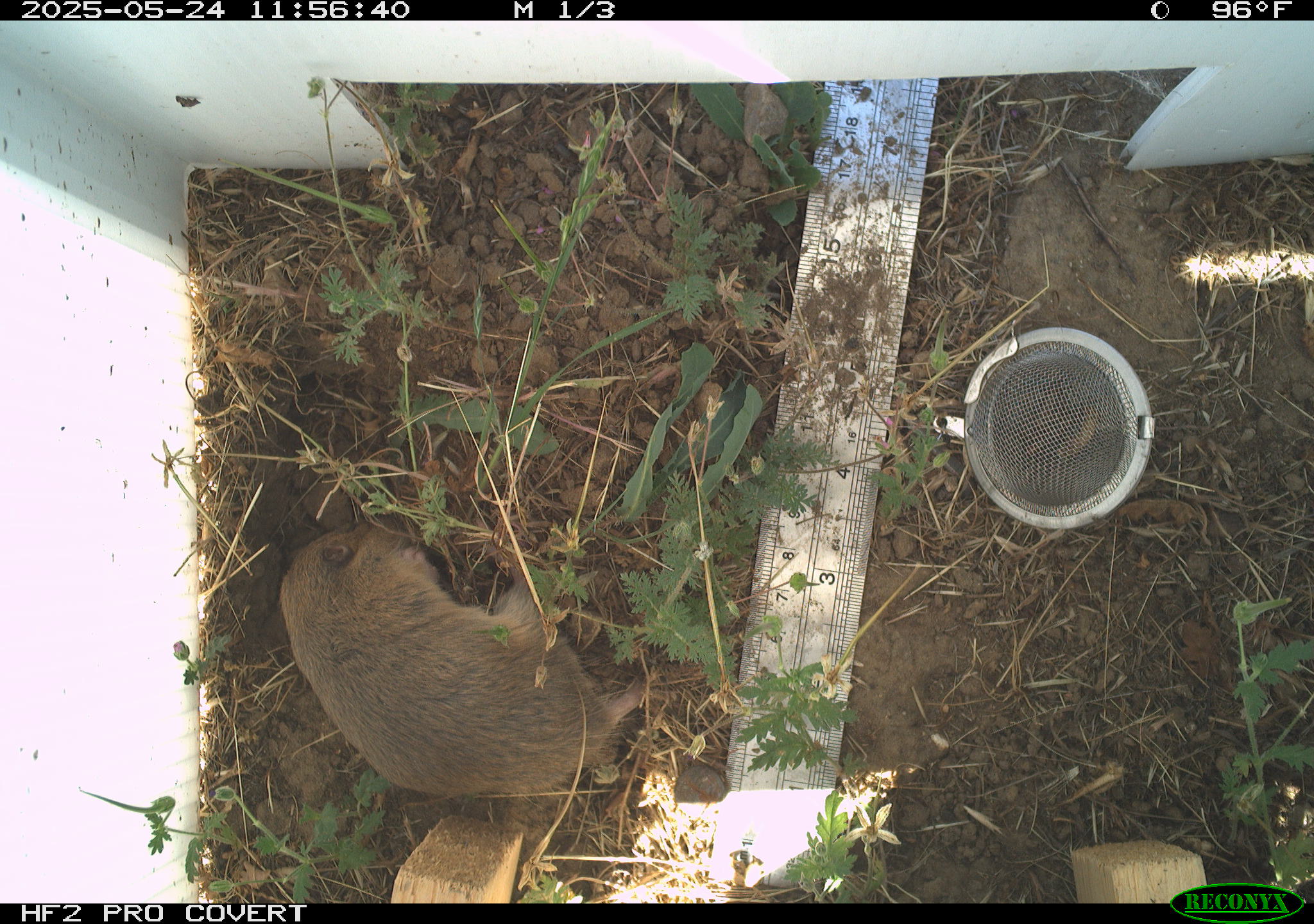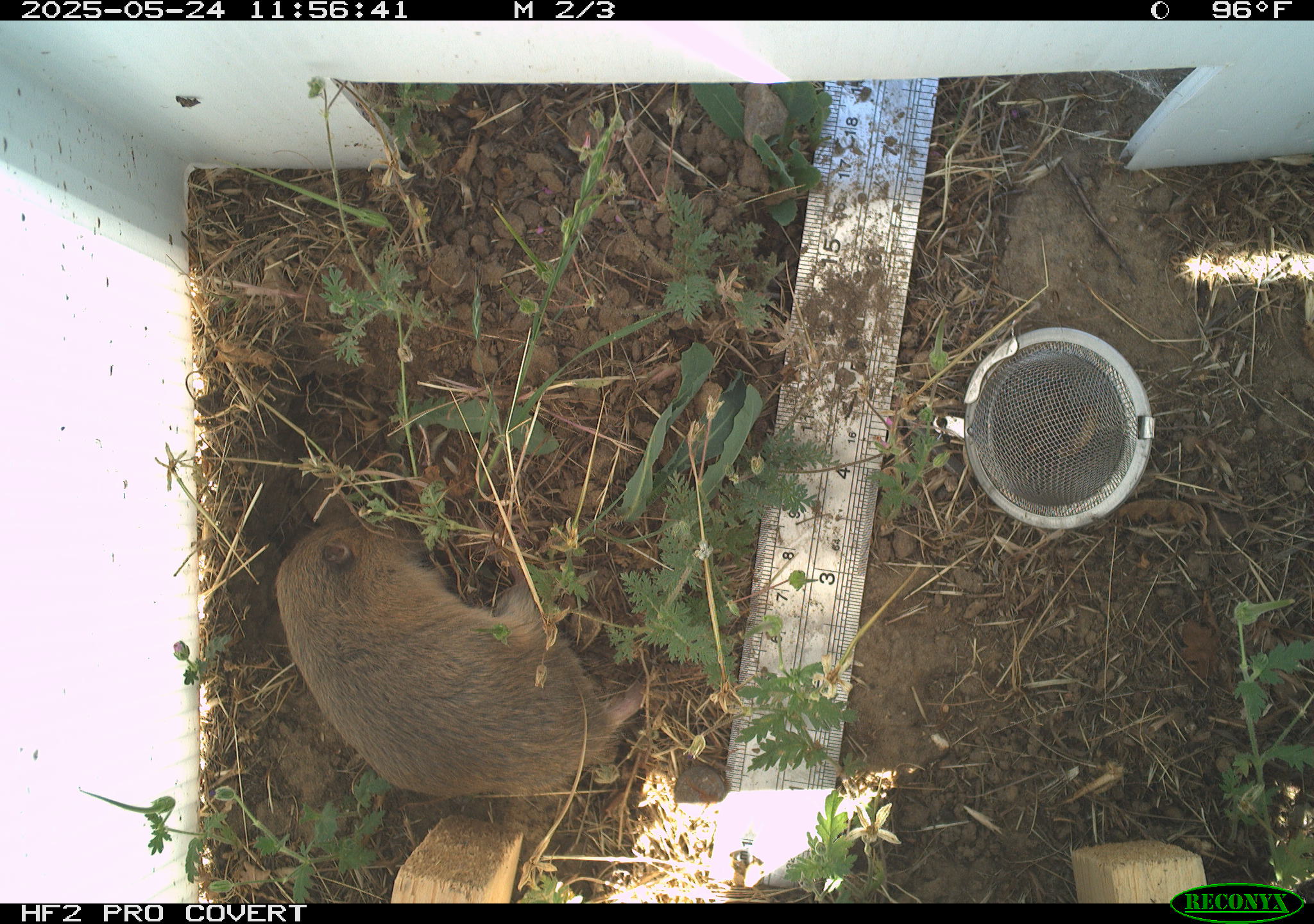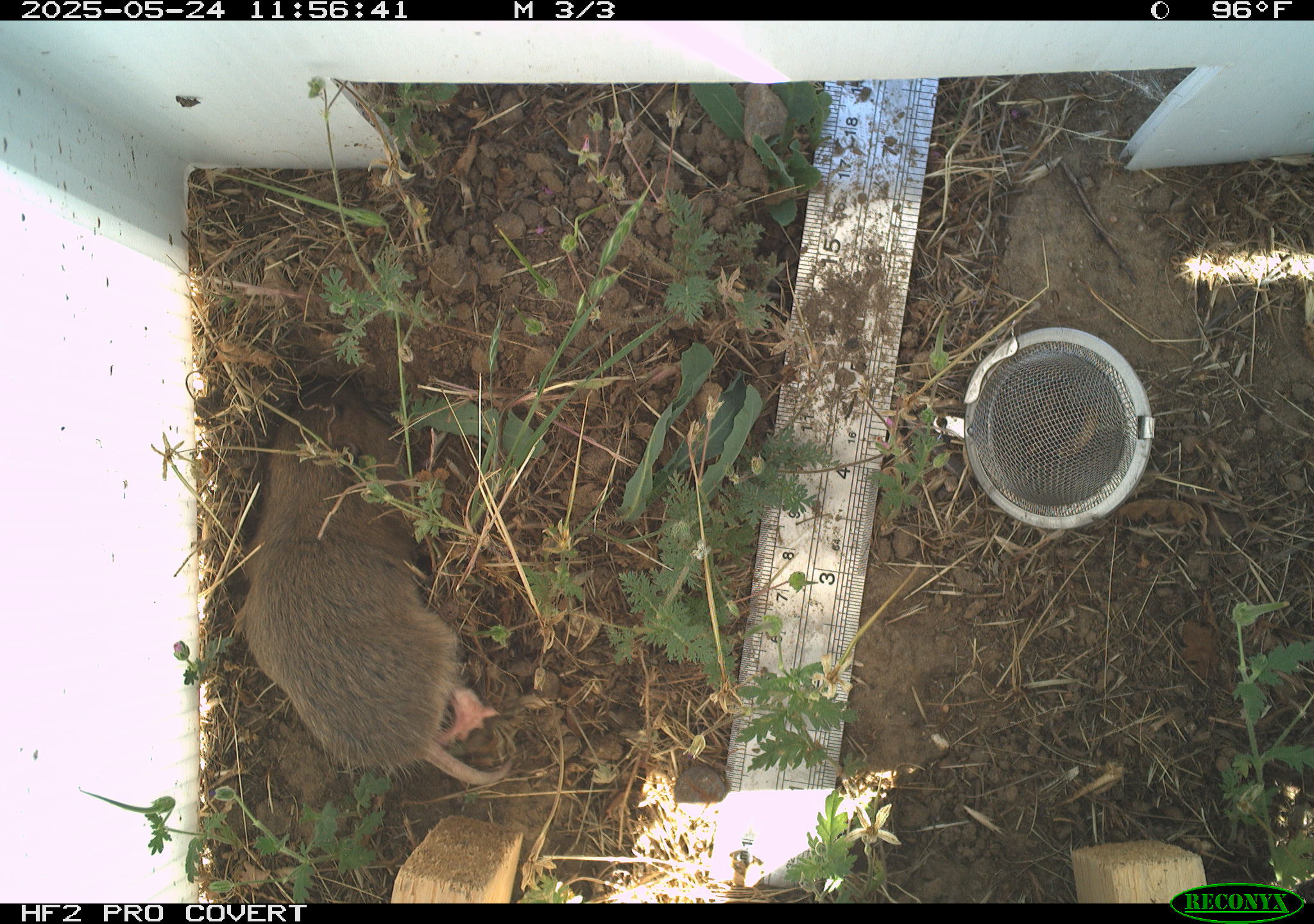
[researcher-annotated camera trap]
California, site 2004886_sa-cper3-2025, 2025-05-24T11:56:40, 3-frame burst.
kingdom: Animalia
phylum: Chordata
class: Mammalia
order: Rodentia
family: Cricetidae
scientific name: Arvicolinae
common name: voles, lemmings, and muskrats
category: arvicolinae subfamily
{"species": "arvicolinae subfamily (voles, lemmings, and muskrats) (Arvicolinae)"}